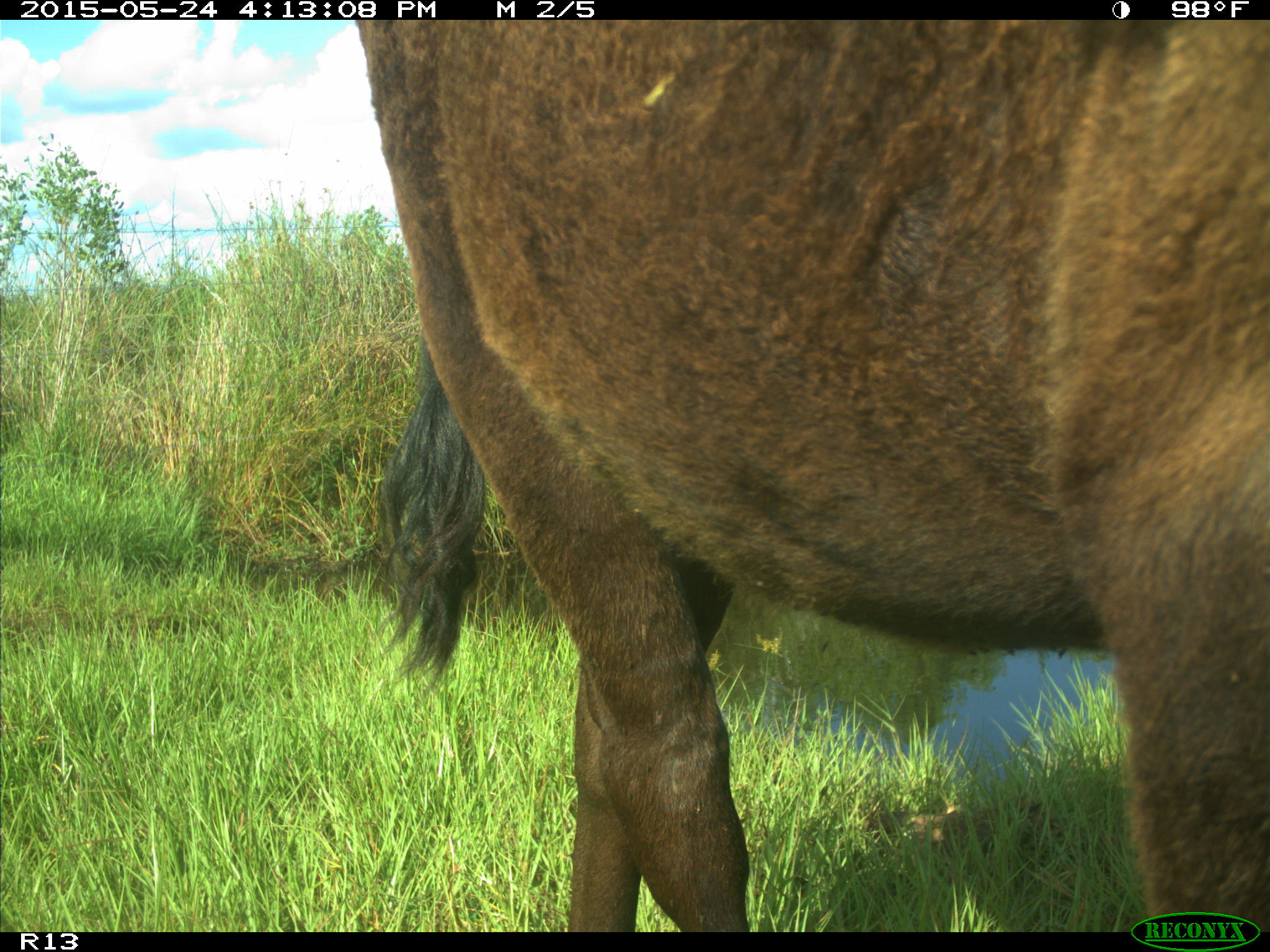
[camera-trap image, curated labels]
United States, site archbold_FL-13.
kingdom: Animalia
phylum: Chordata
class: Mammalia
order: Artiodactyla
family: Bovidae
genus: Bos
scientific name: Bos taurus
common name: domestic cow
Bos taurus (domestic cow).